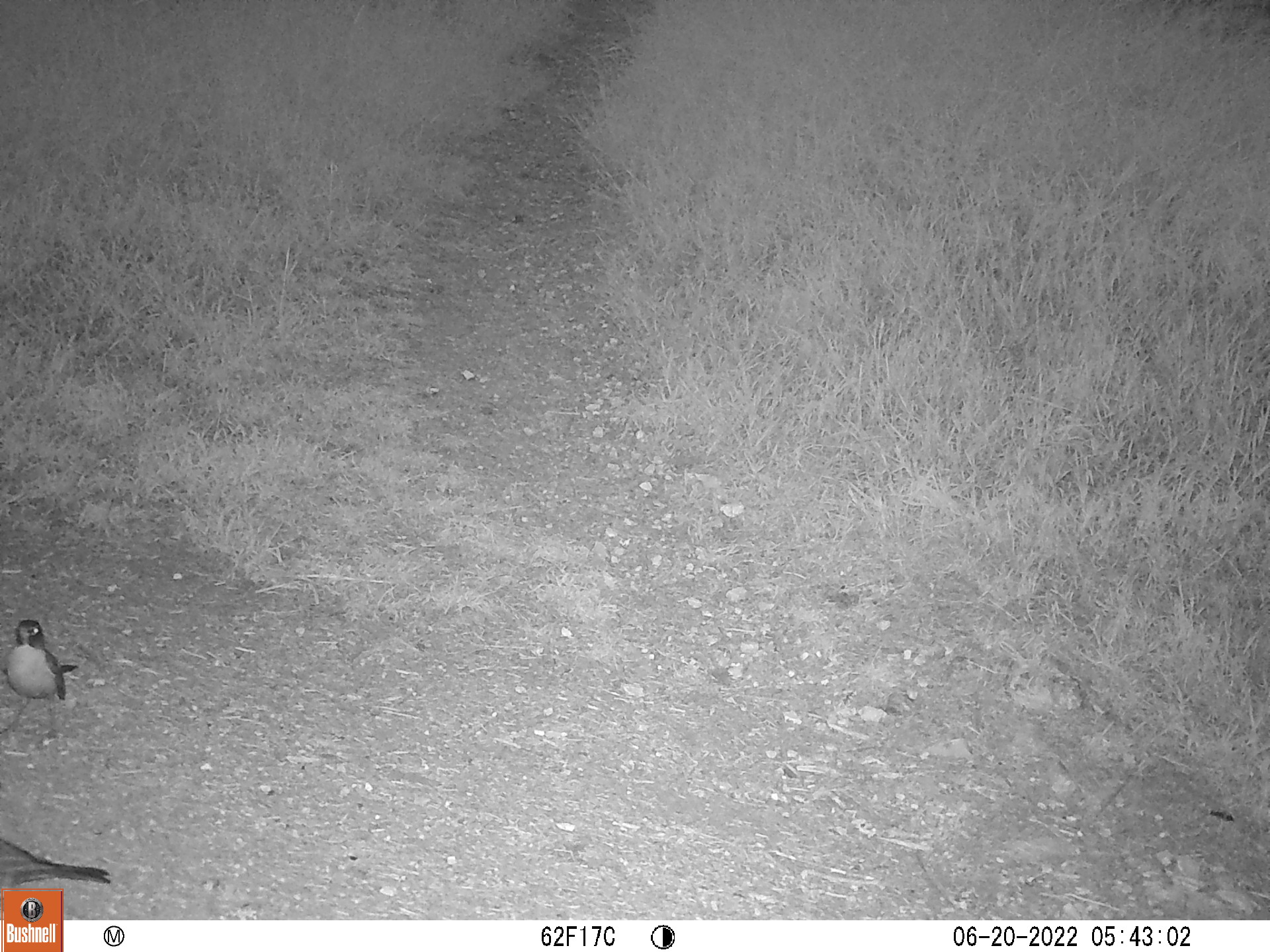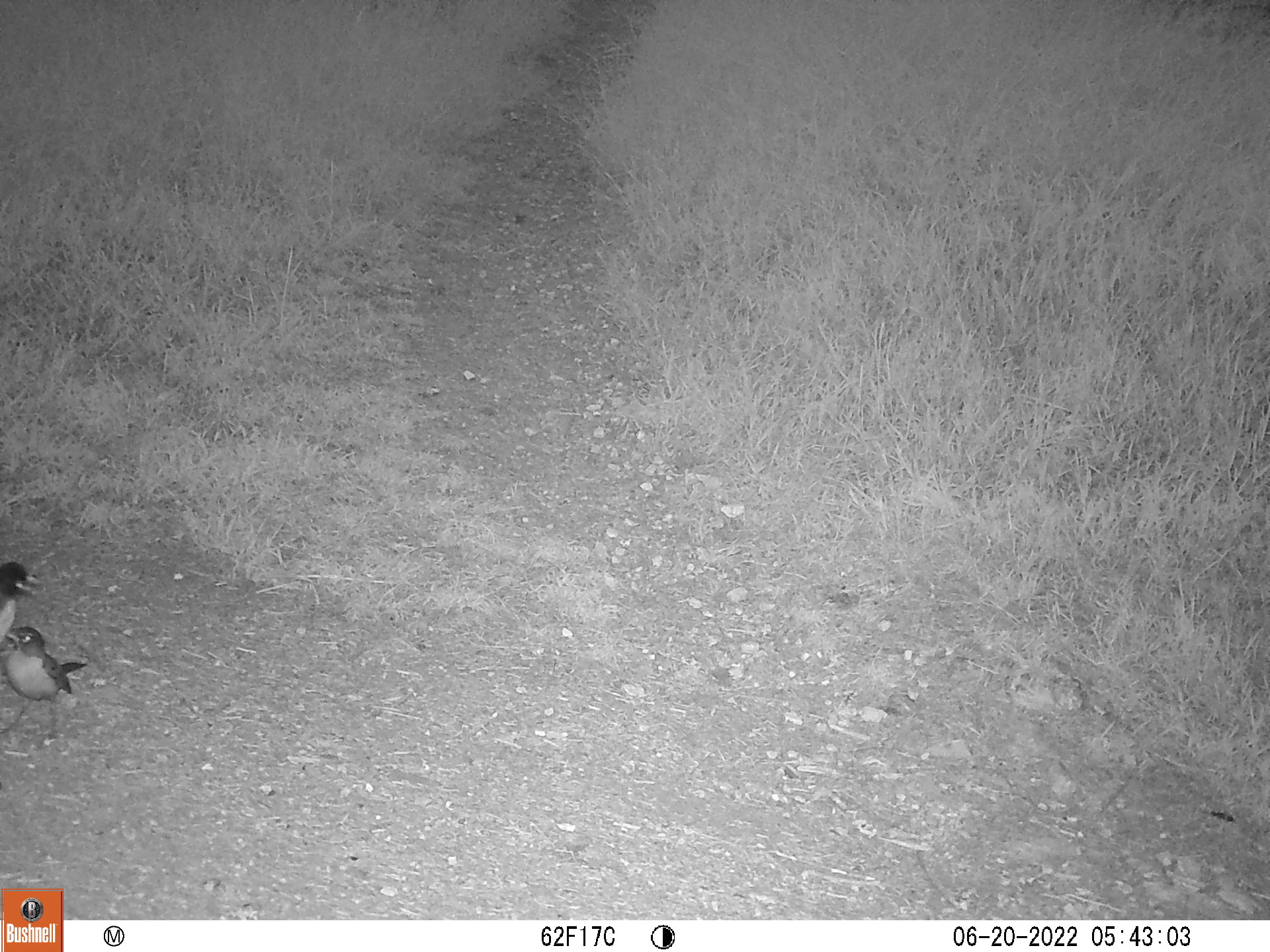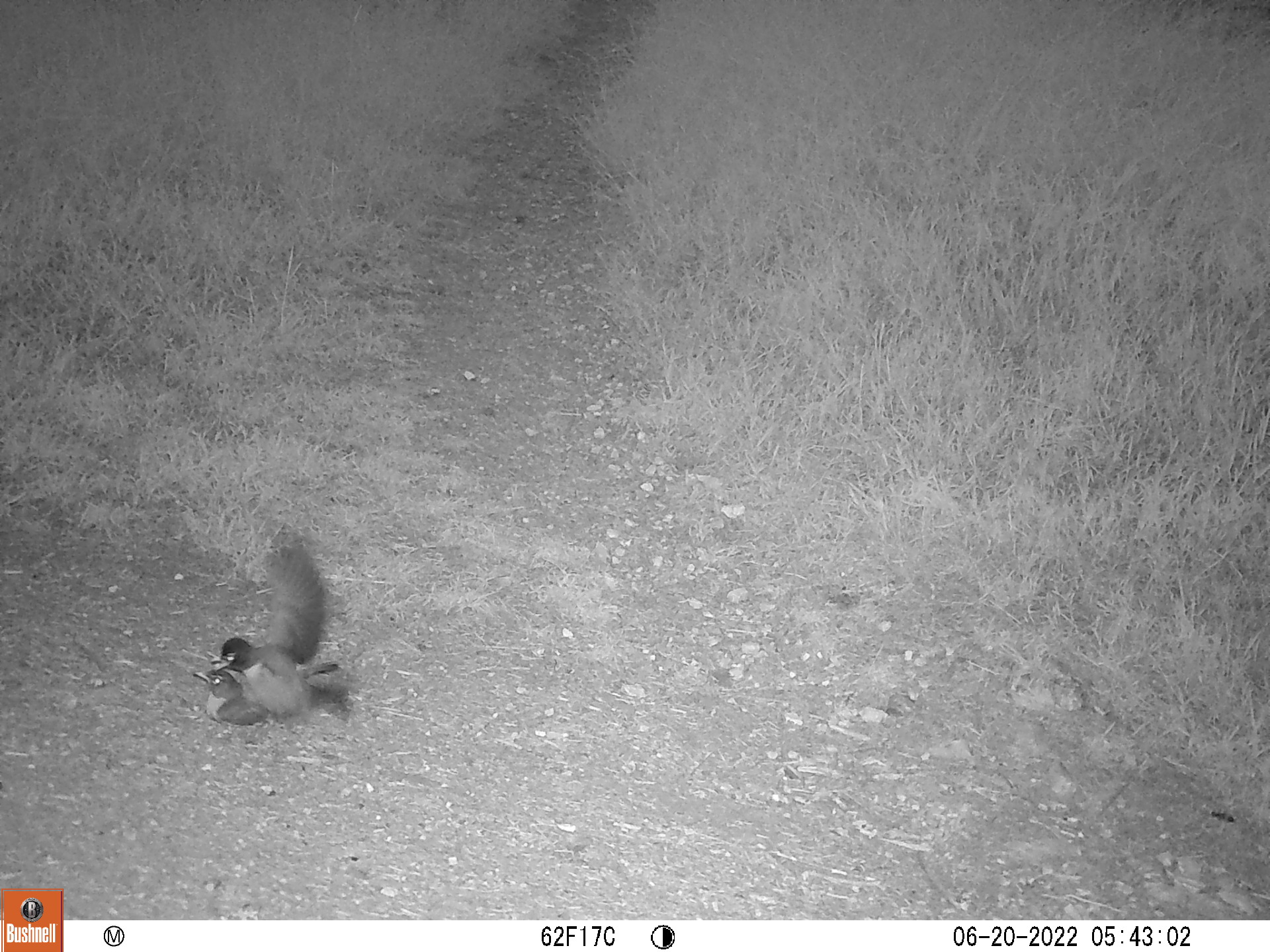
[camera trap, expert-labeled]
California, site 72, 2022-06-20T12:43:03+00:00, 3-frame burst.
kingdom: Animalia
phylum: Chordata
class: Aves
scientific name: Aves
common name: bird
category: unknown bird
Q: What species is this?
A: Unknown bird (bird) (Aves).